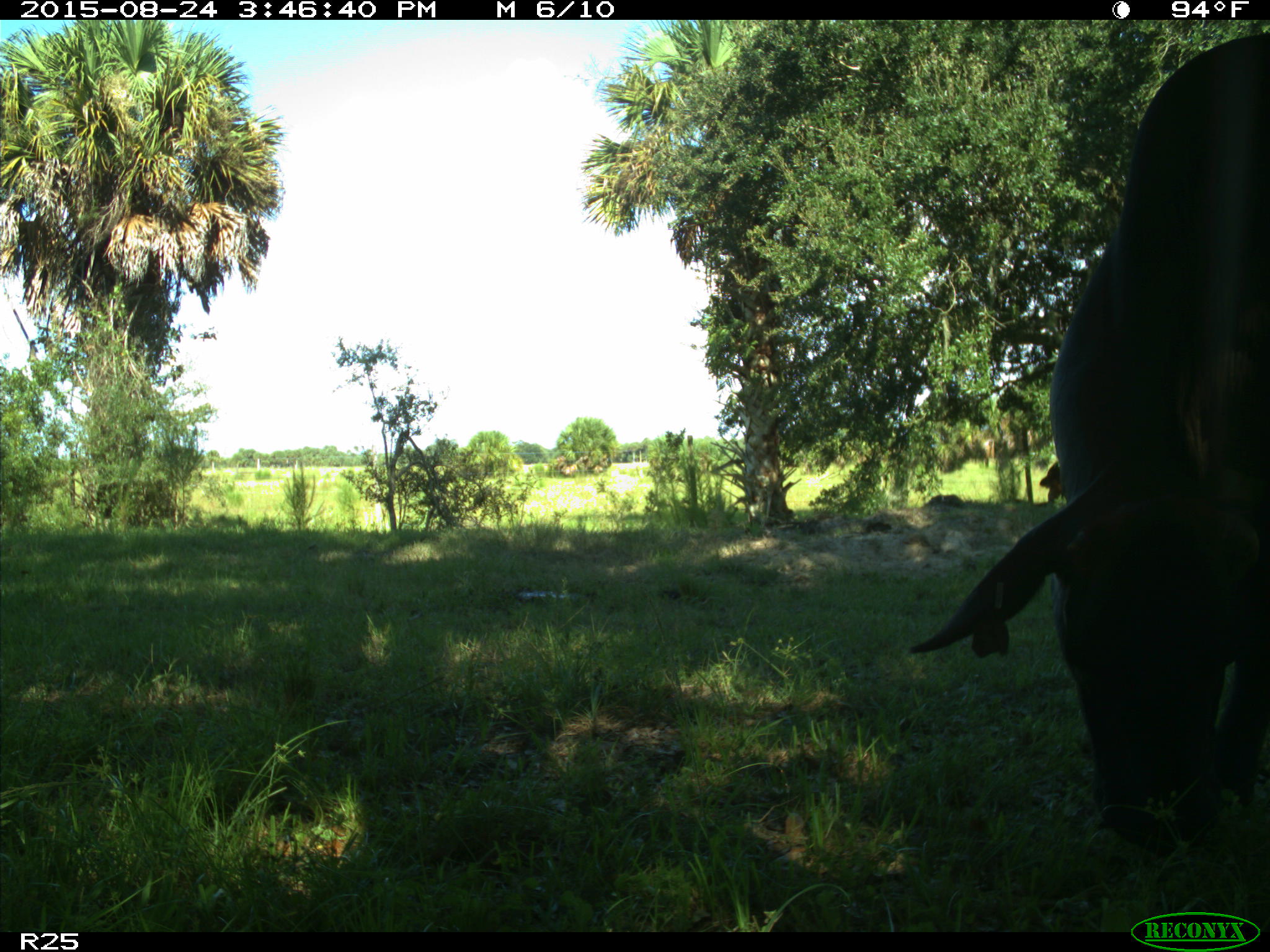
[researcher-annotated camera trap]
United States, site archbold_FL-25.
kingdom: Animalia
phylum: Chordata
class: Mammalia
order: Artiodactyla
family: Bovidae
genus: Bos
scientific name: Bos taurus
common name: domestic cow